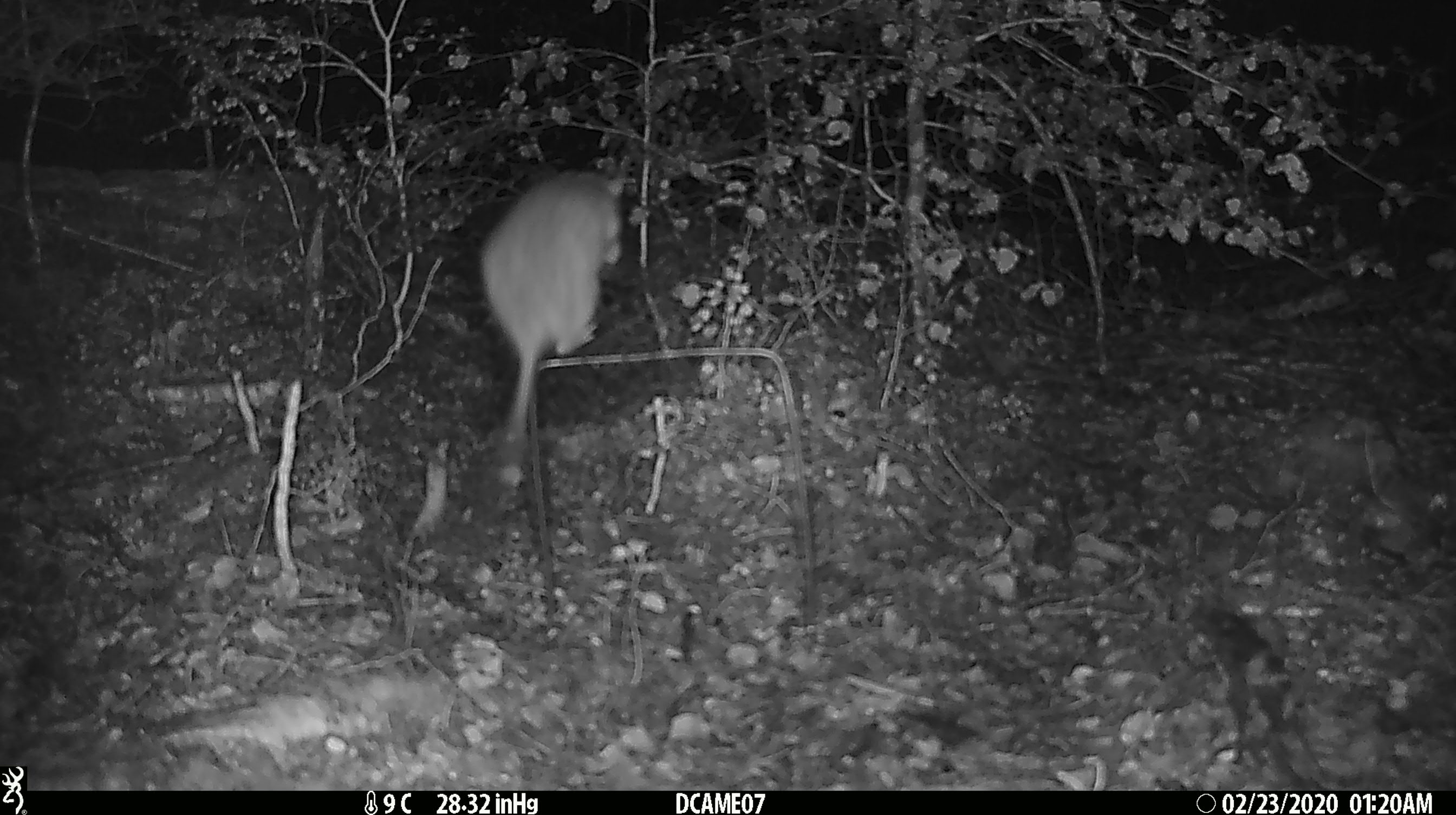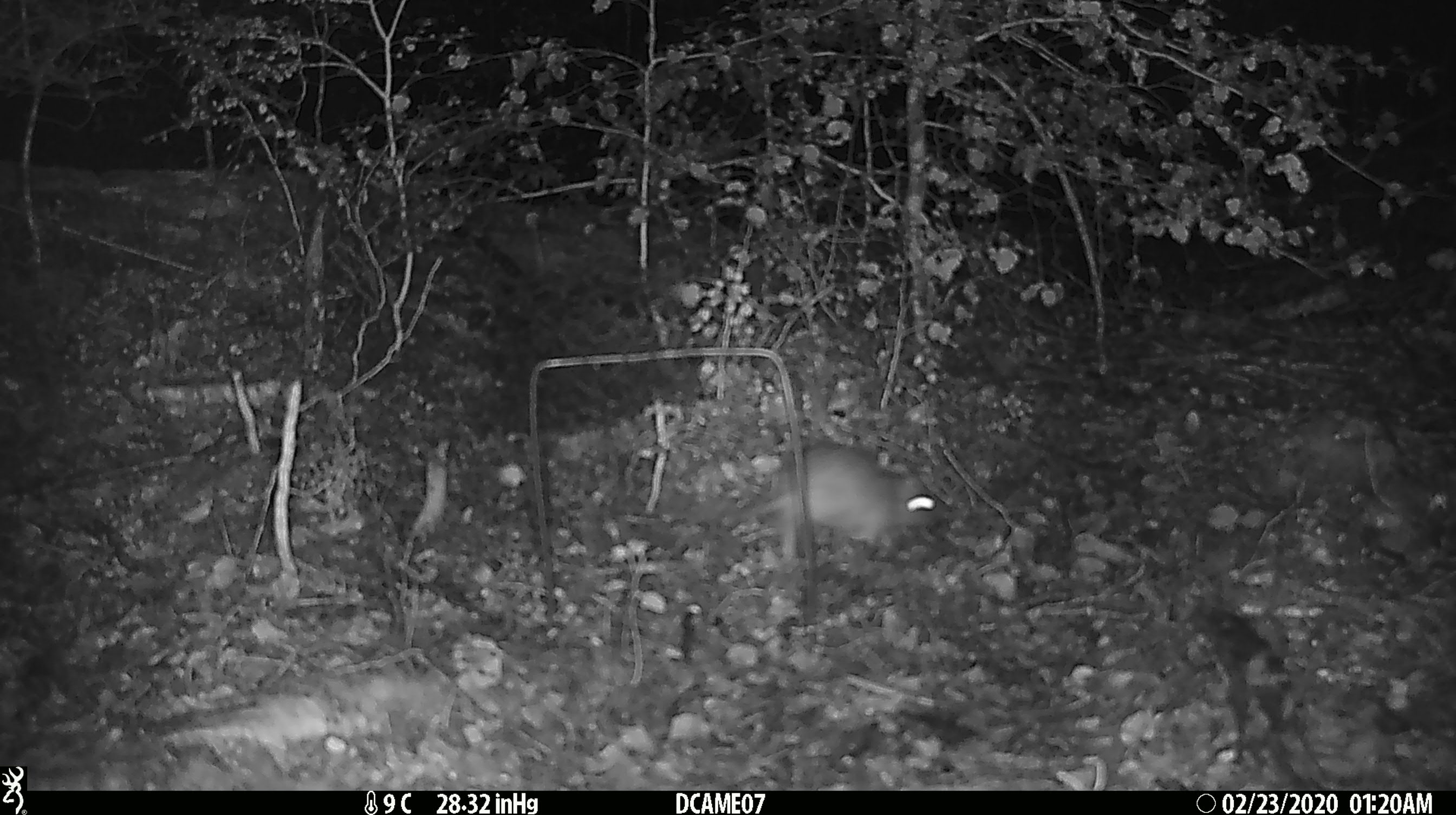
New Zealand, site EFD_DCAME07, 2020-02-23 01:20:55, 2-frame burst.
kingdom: Animalia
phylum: Chordata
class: Mammalia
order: Rodentia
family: Muridae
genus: Rattus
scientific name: Rattus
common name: rat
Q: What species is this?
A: Rat (Rattus).